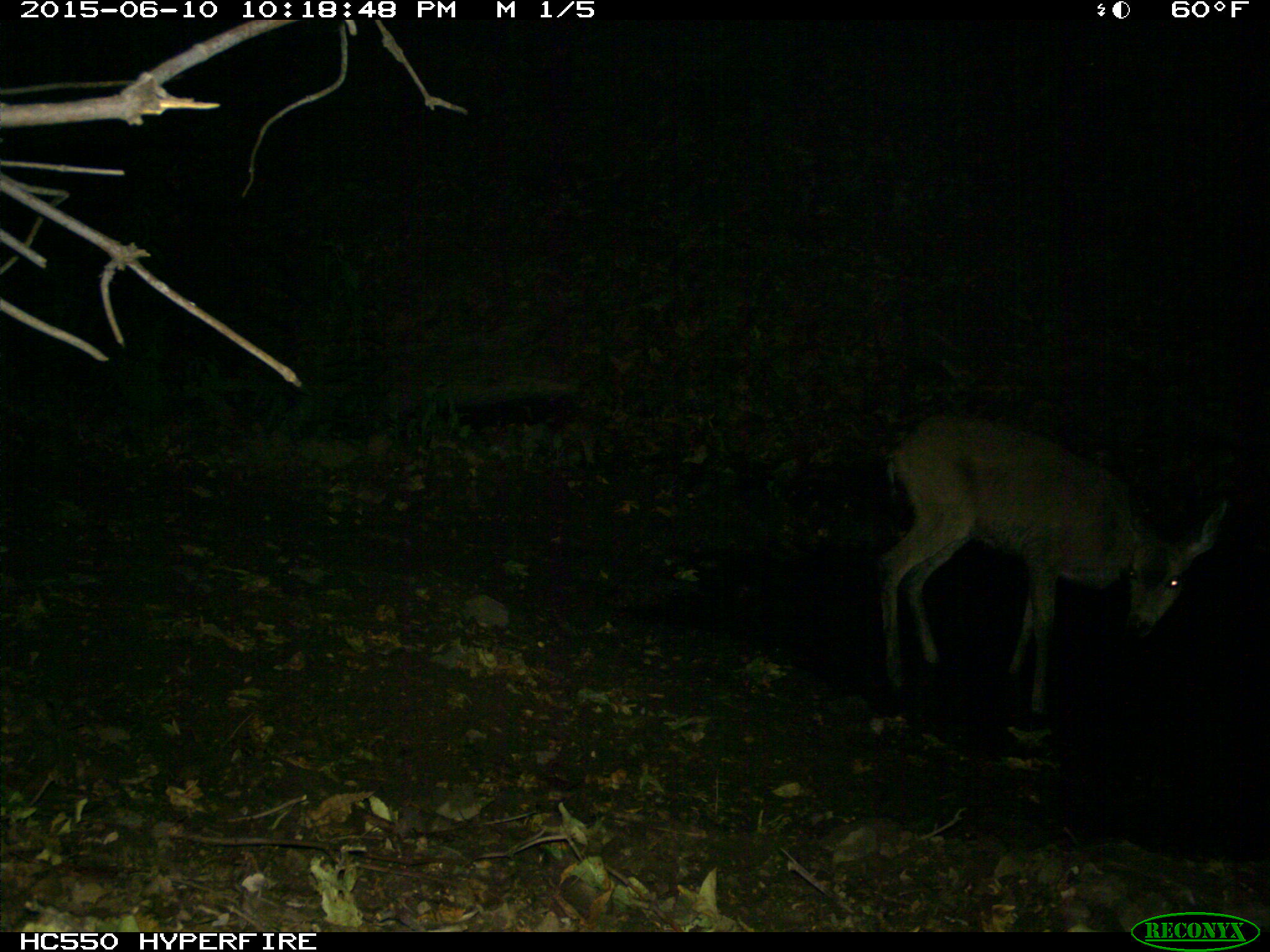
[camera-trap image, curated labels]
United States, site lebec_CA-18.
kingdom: Animalia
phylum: Chordata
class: Mammalia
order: Artiodactyla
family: Cervidae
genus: Odocoileus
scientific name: Odocoileus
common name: deer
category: unidentified deer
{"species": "unidentified deer (deer) (Odocoileus)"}